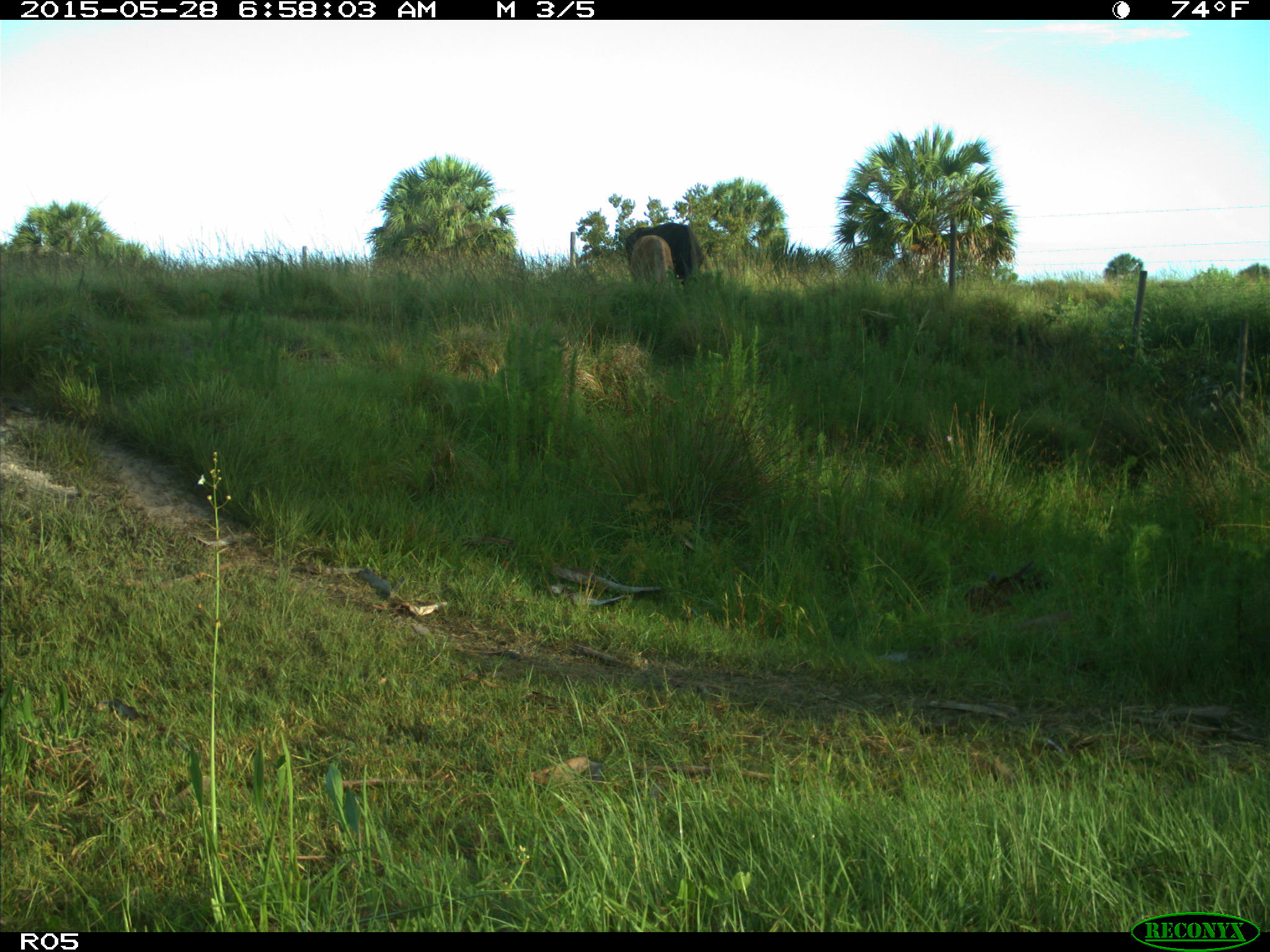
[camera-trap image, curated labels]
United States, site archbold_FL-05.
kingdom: Animalia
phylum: Chordata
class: Mammalia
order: Artiodactyla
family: Bovidae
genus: Bos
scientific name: Bos taurus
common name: domestic cow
Bos taurus (domestic cow).